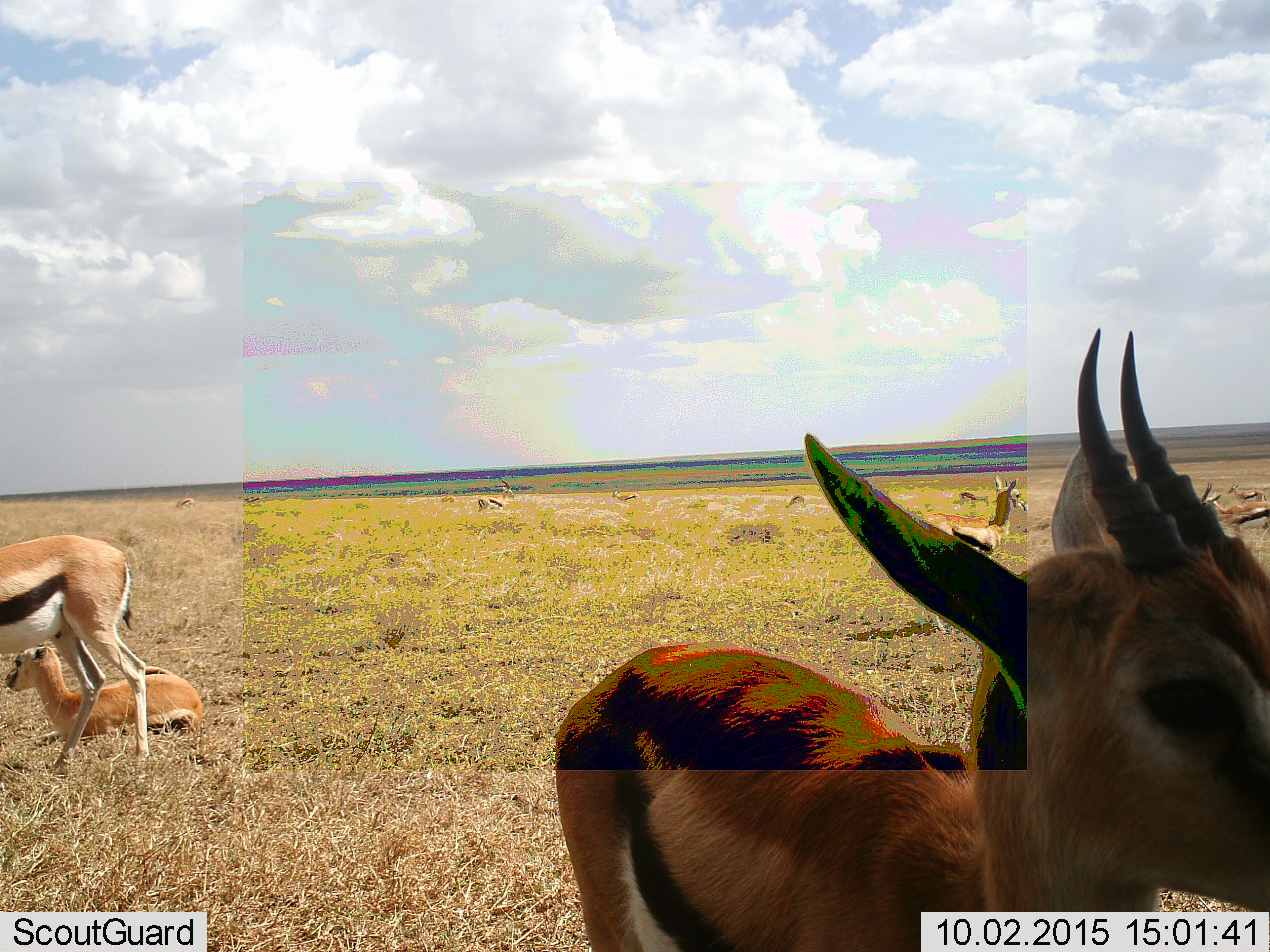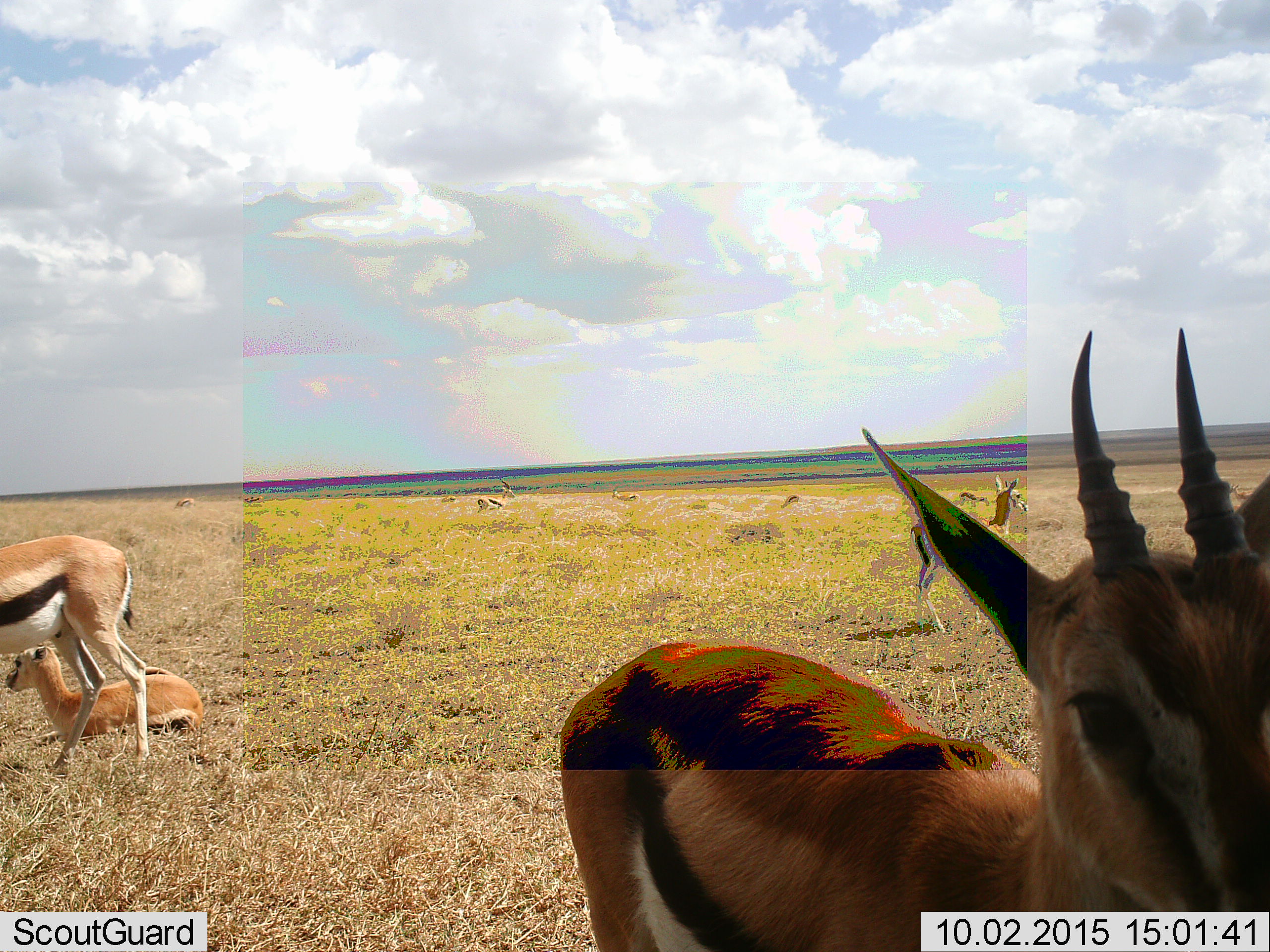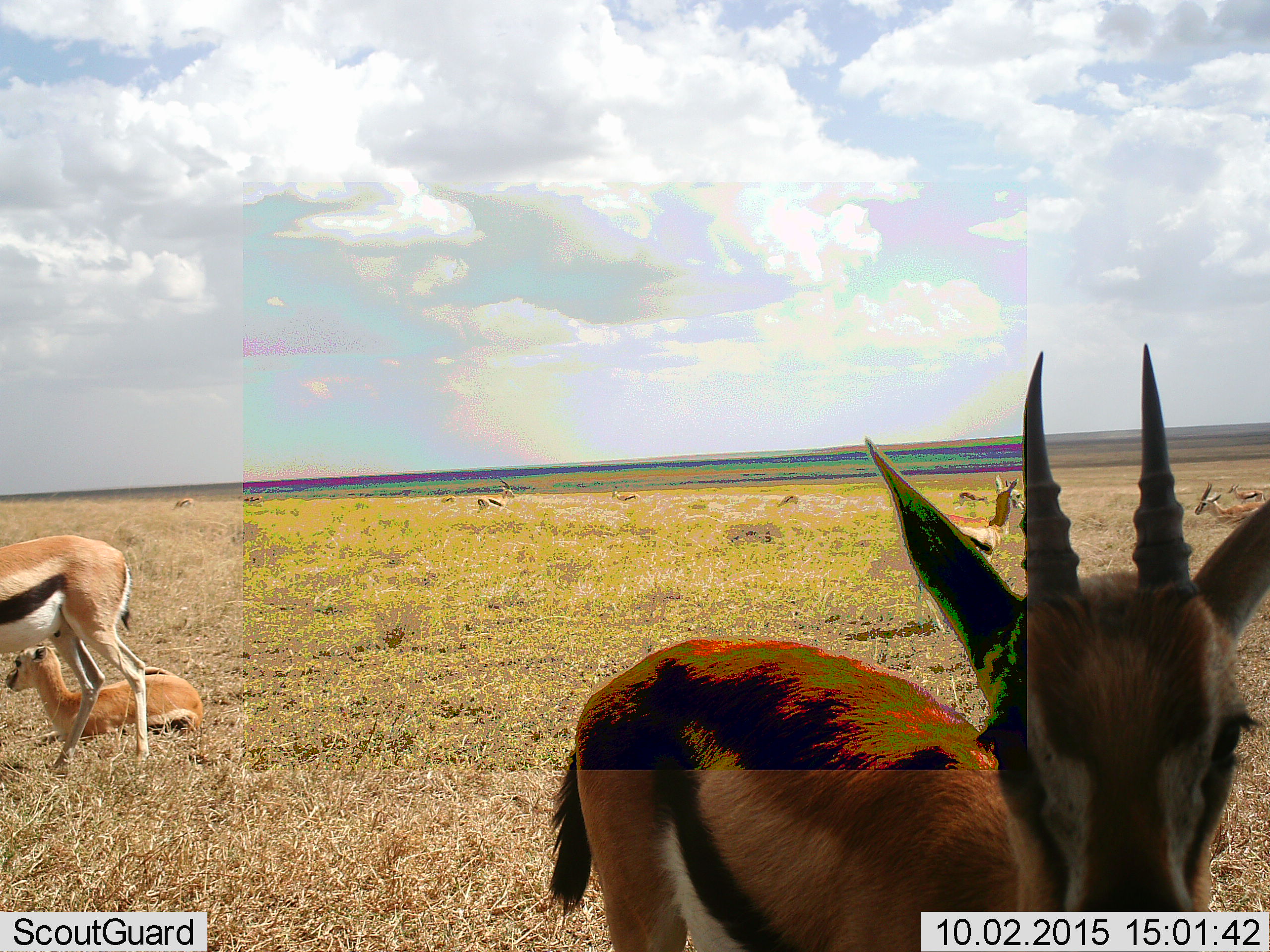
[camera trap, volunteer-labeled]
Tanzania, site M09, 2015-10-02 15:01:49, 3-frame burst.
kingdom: Animalia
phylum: Chordata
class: Mammalia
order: Artiodactyla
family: Bovidae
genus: Eudorcas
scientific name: Eudorcas thomsonii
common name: thomson's gazelle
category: gazellethomsons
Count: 11-50.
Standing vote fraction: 88%.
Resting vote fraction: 88%.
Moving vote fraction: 38%.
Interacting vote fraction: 12%.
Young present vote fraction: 50%.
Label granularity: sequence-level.